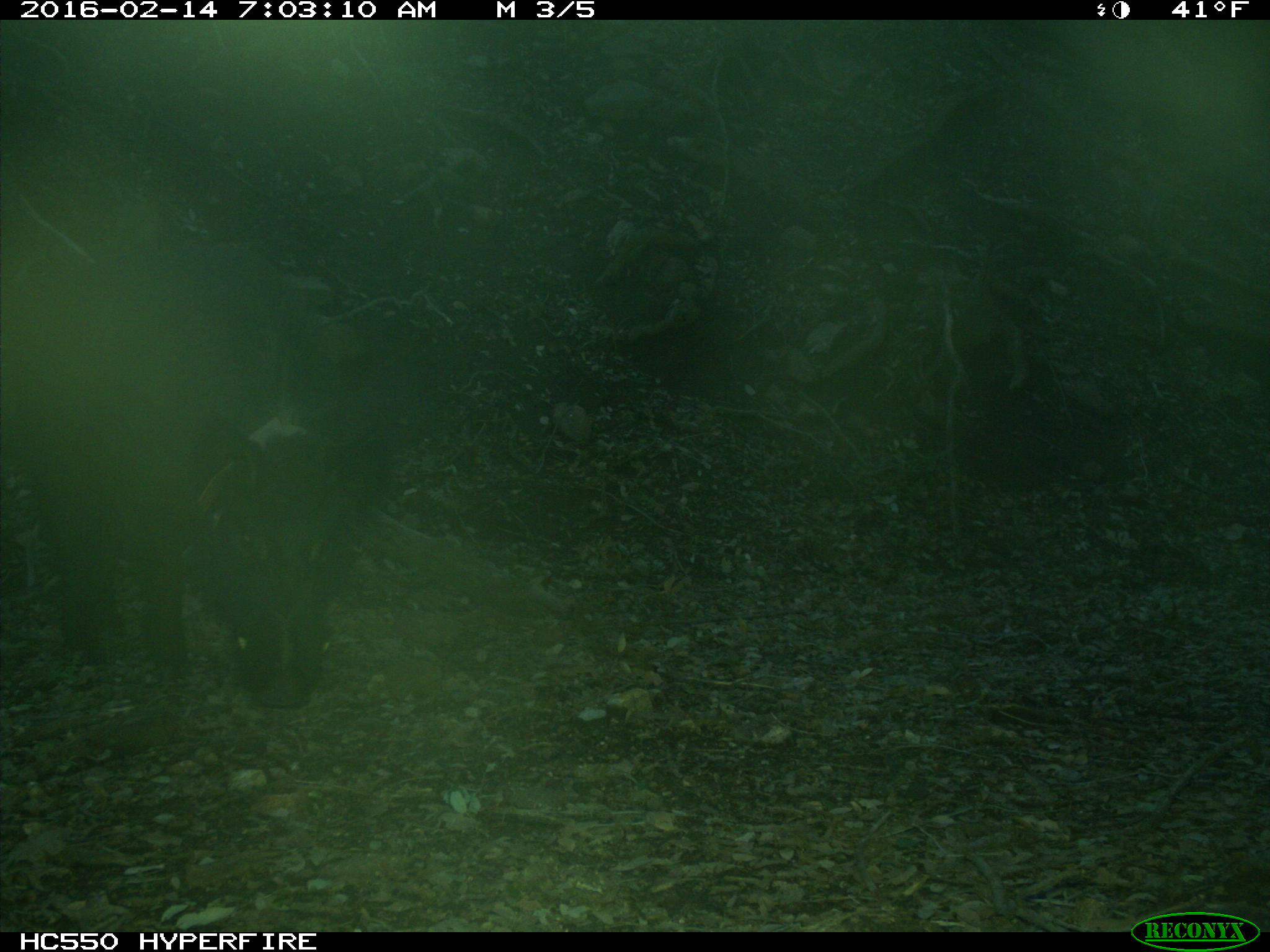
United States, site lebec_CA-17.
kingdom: Animalia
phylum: Chordata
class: Mammalia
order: Artiodactyla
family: Suidae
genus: Sus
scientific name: Sus scrofa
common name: wild boar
Sus scrofa (wild boar).